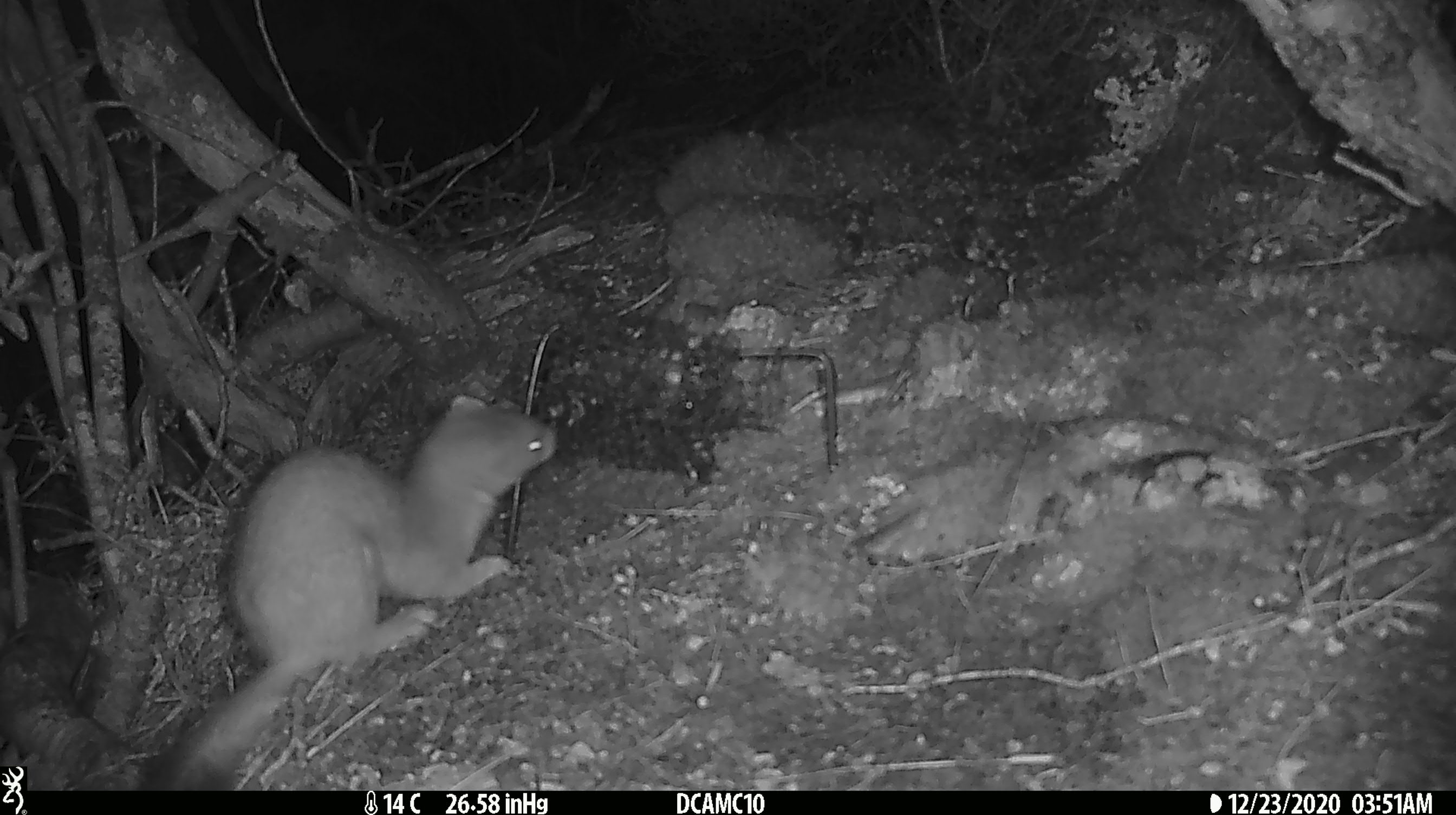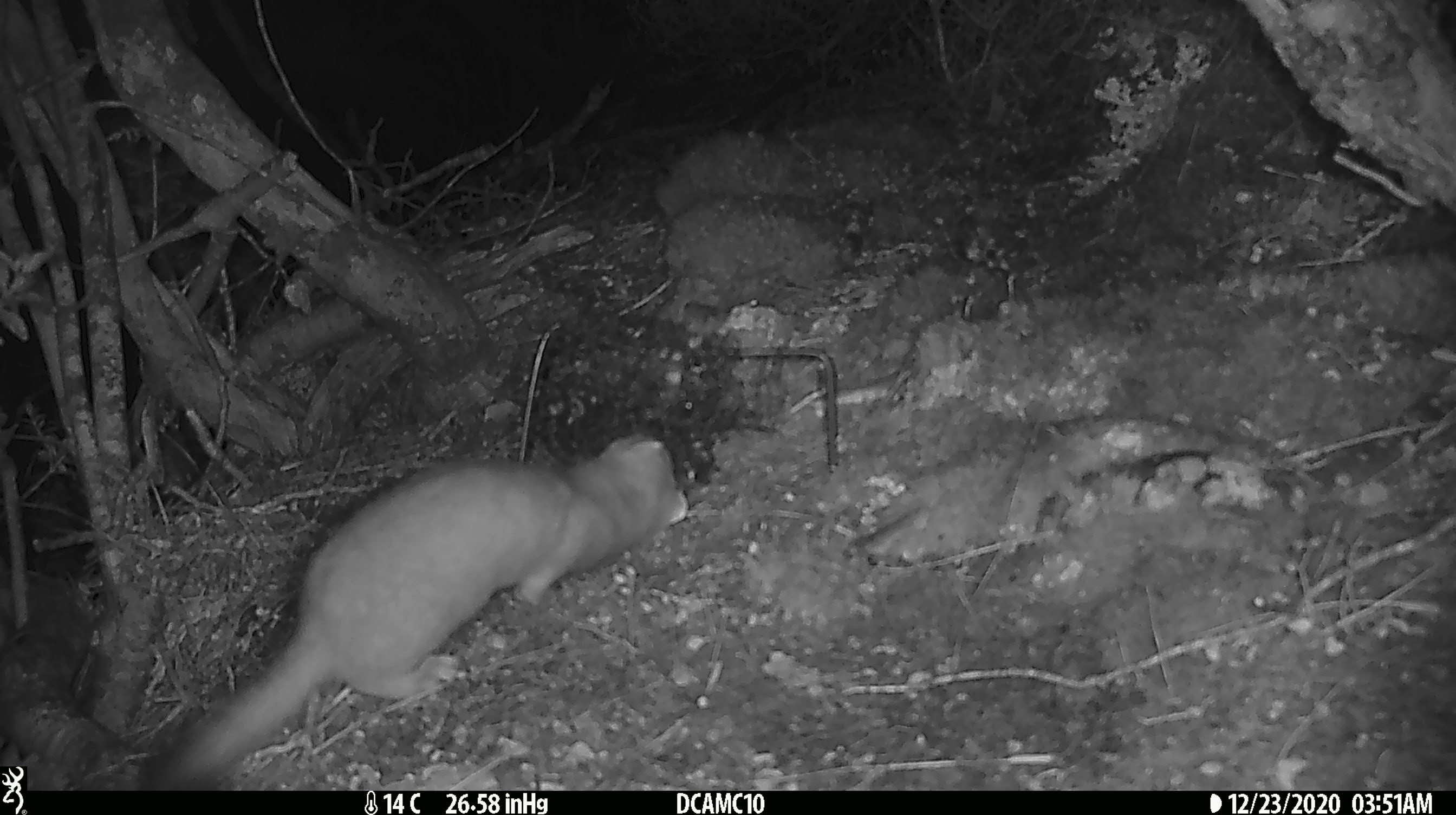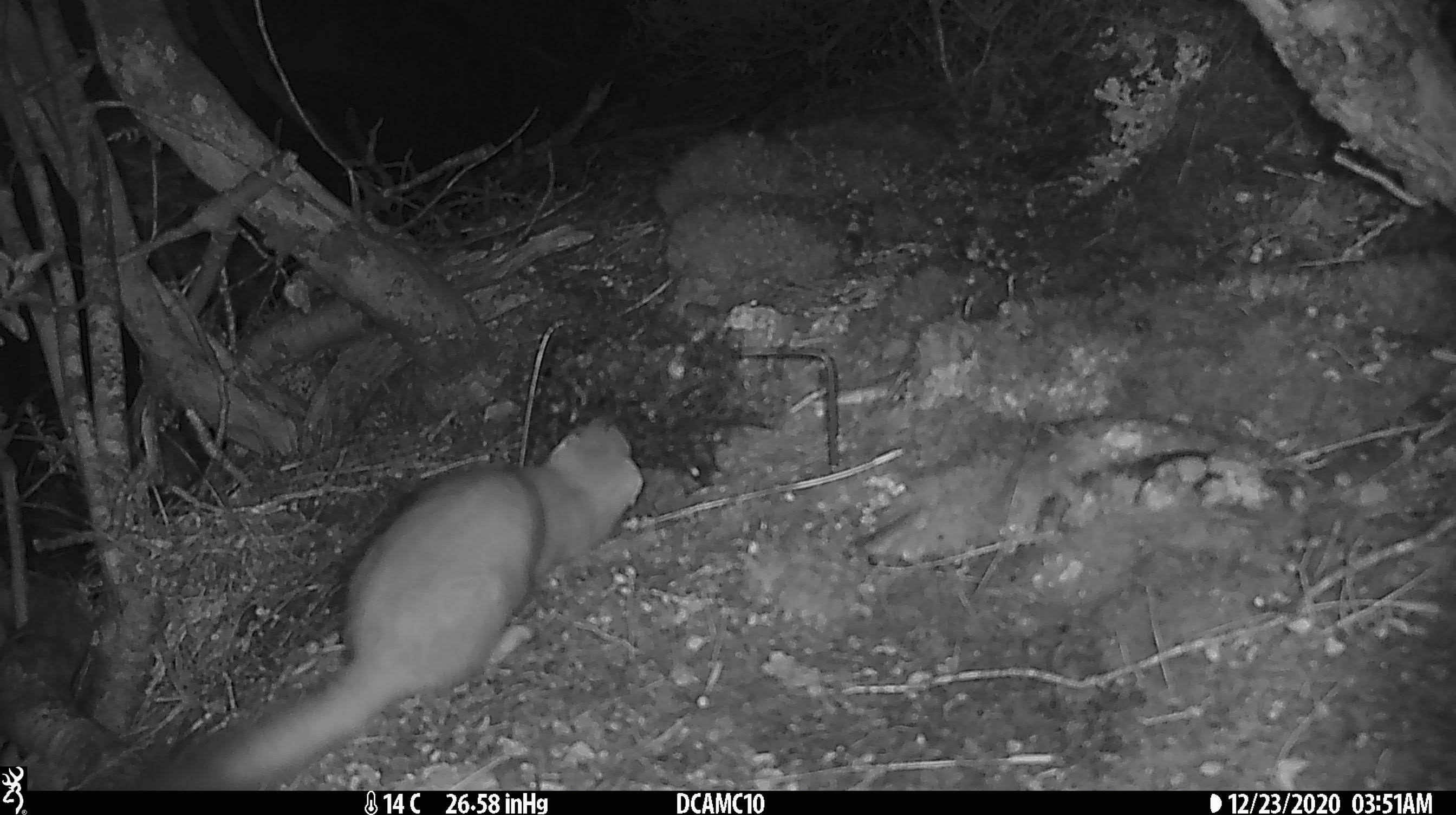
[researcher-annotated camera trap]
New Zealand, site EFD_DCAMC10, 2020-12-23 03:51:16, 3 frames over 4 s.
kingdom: Animalia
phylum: Chordata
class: Mammalia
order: Carnivora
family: Mustelidae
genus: Mustela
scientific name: Mustela erminea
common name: stoat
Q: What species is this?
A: Stoat (Mustela erminea).